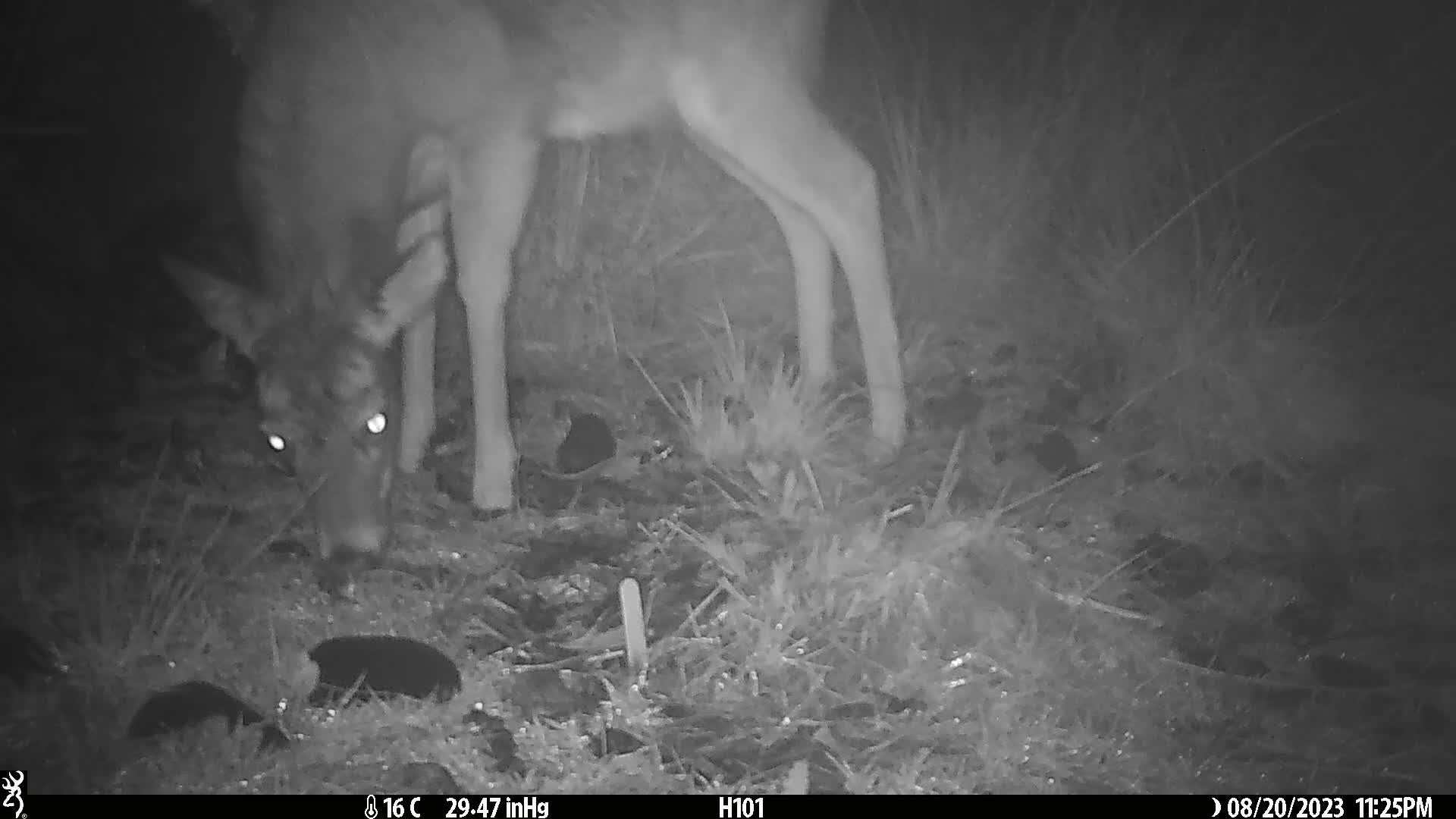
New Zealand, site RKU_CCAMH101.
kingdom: Animalia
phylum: Chordata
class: Mammalia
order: Artiodactyla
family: Cervidae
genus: Odocoileus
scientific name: Odocoileus virginianus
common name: white-tailed deer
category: white tailed deer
White tailed deer (white-tailed deer) (Odocoileus virginianus).